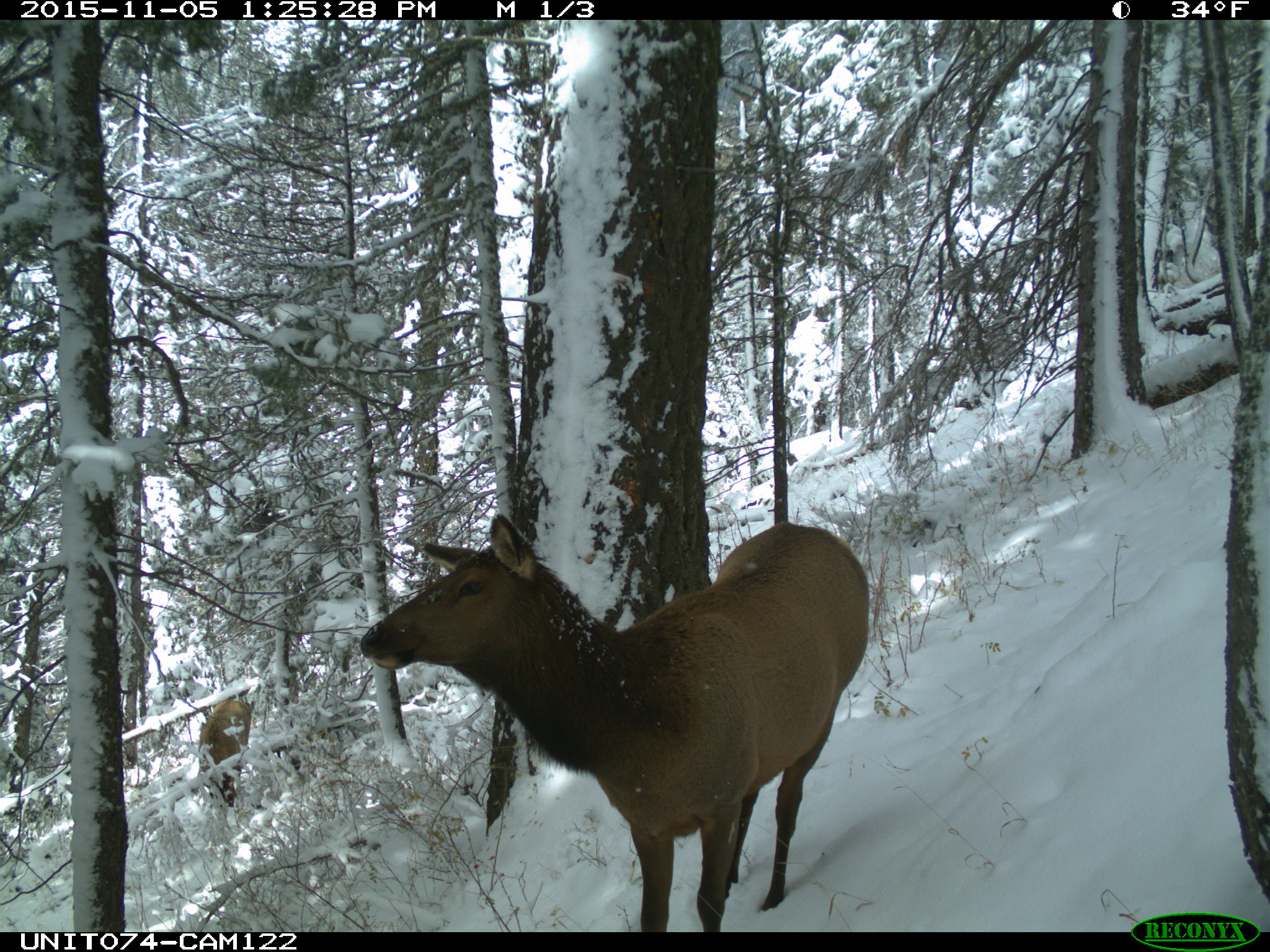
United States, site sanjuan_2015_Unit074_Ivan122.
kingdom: Animalia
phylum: Chordata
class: Mammalia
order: Artiodactyla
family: Cervidae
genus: Cervus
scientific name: Cervus elaphus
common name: red deer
Cervus elaphus (red deer).